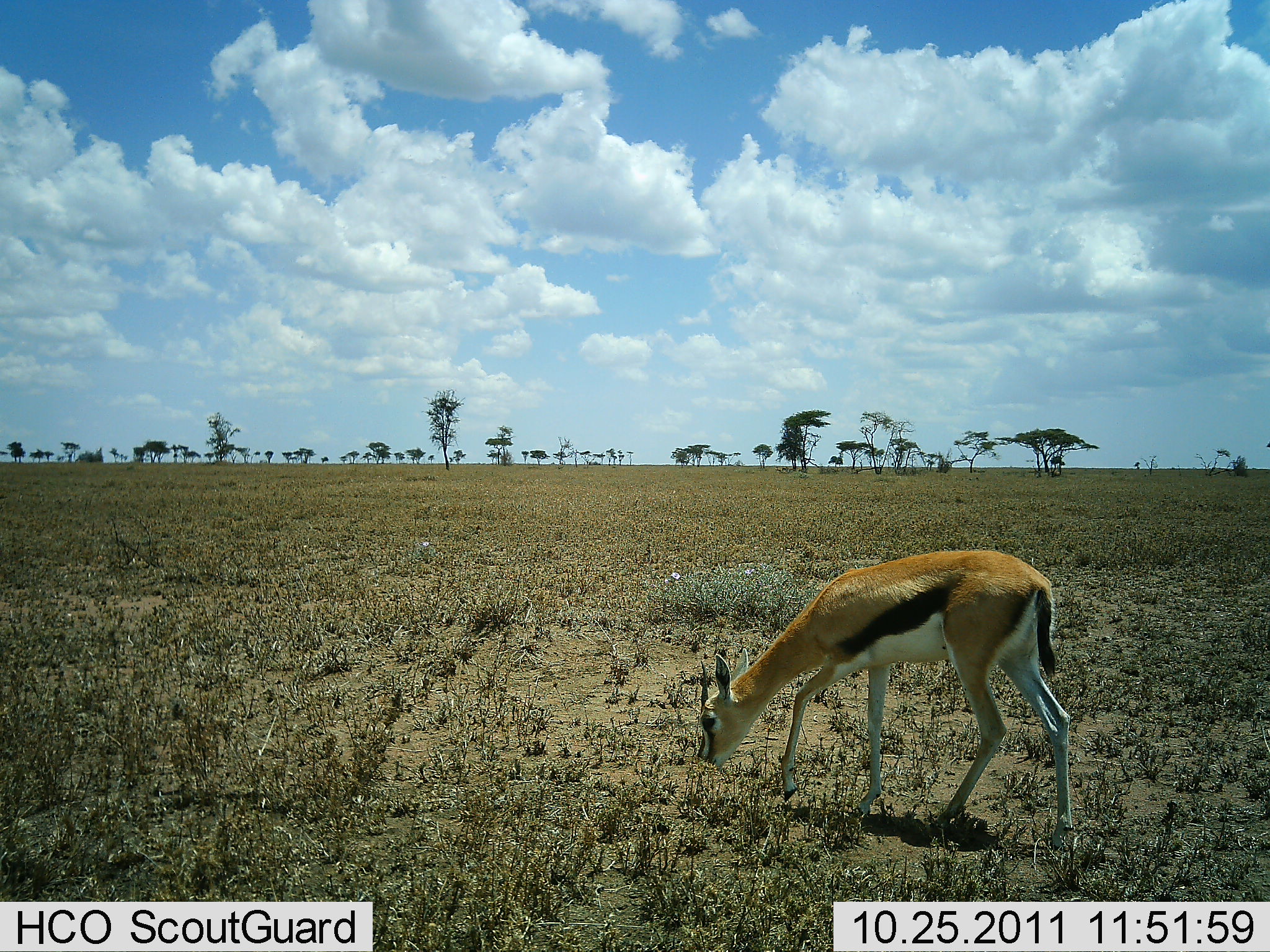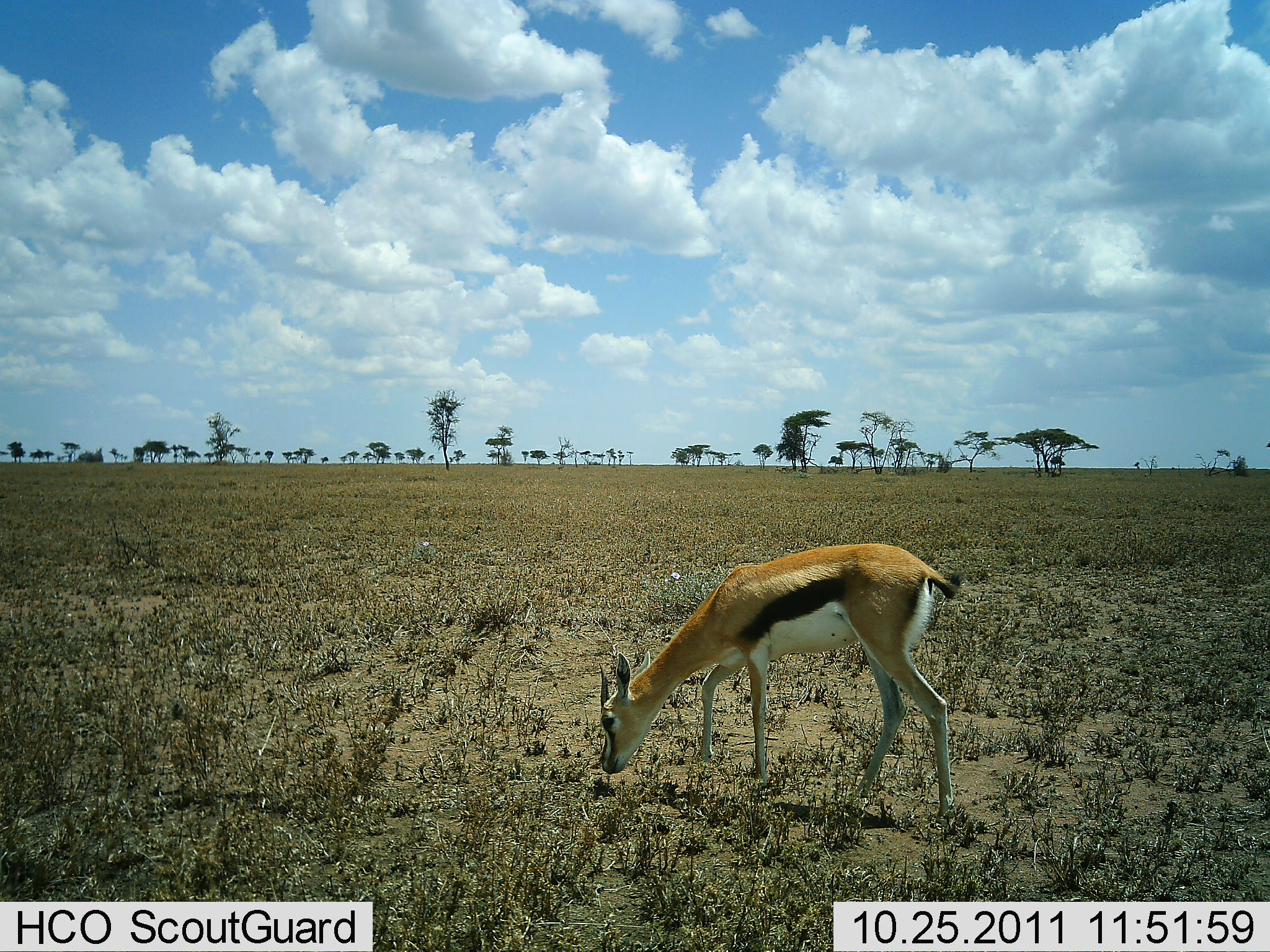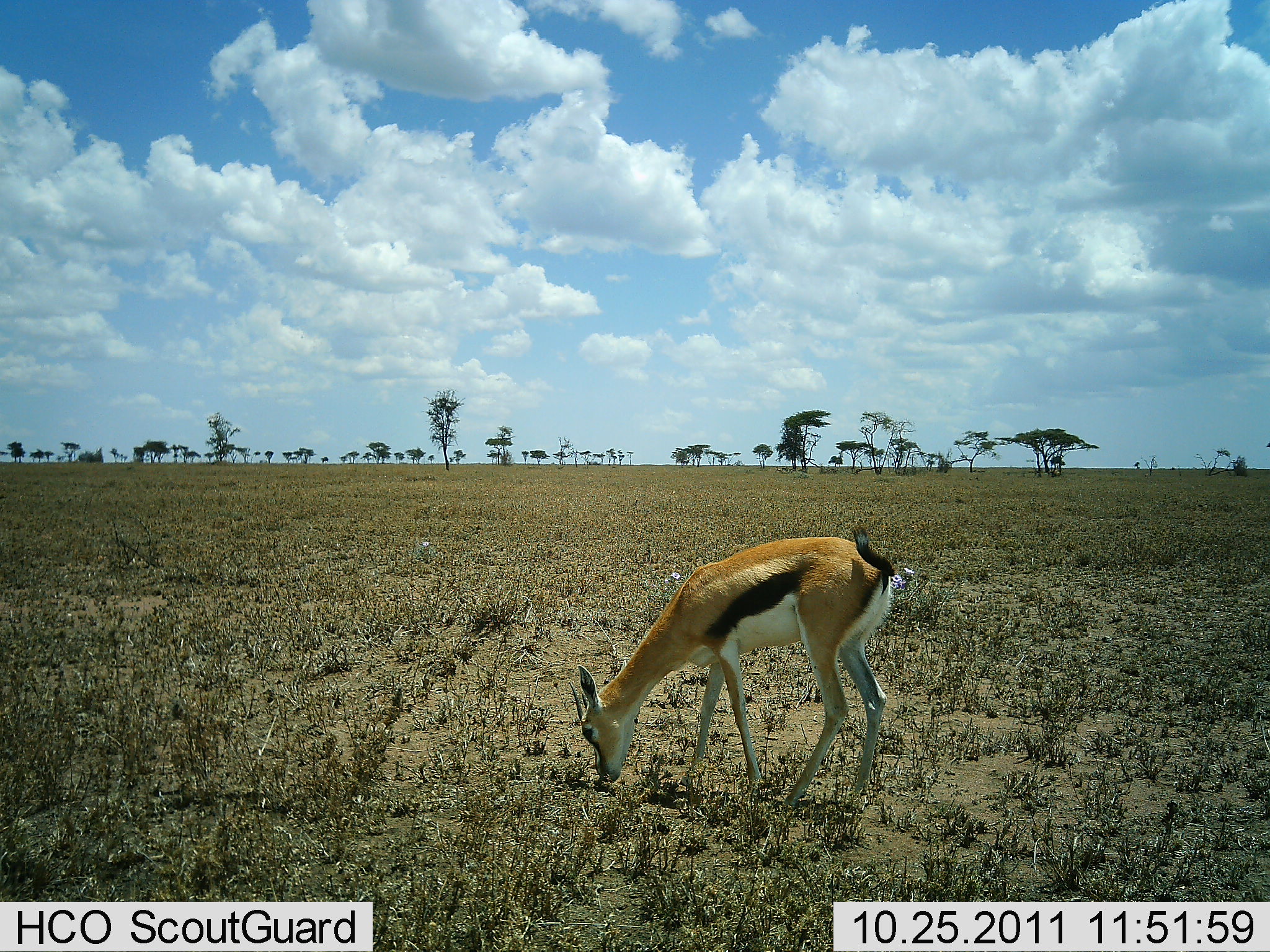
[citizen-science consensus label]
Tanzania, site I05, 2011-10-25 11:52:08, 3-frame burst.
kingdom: Animalia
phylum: Chordata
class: Mammalia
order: Artiodactyla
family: Bovidae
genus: Eudorcas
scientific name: Eudorcas thomsonii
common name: thomson's gazelle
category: gazellethomsons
Gazellethomsons (thomson's gazelle) (Eudorcas thomsonii), count 1. Behavior (volunteer vote fractions): standing 21%, resting 0%, moving 36%, interacting 0%. Young present (vote fraction): 0%. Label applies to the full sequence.